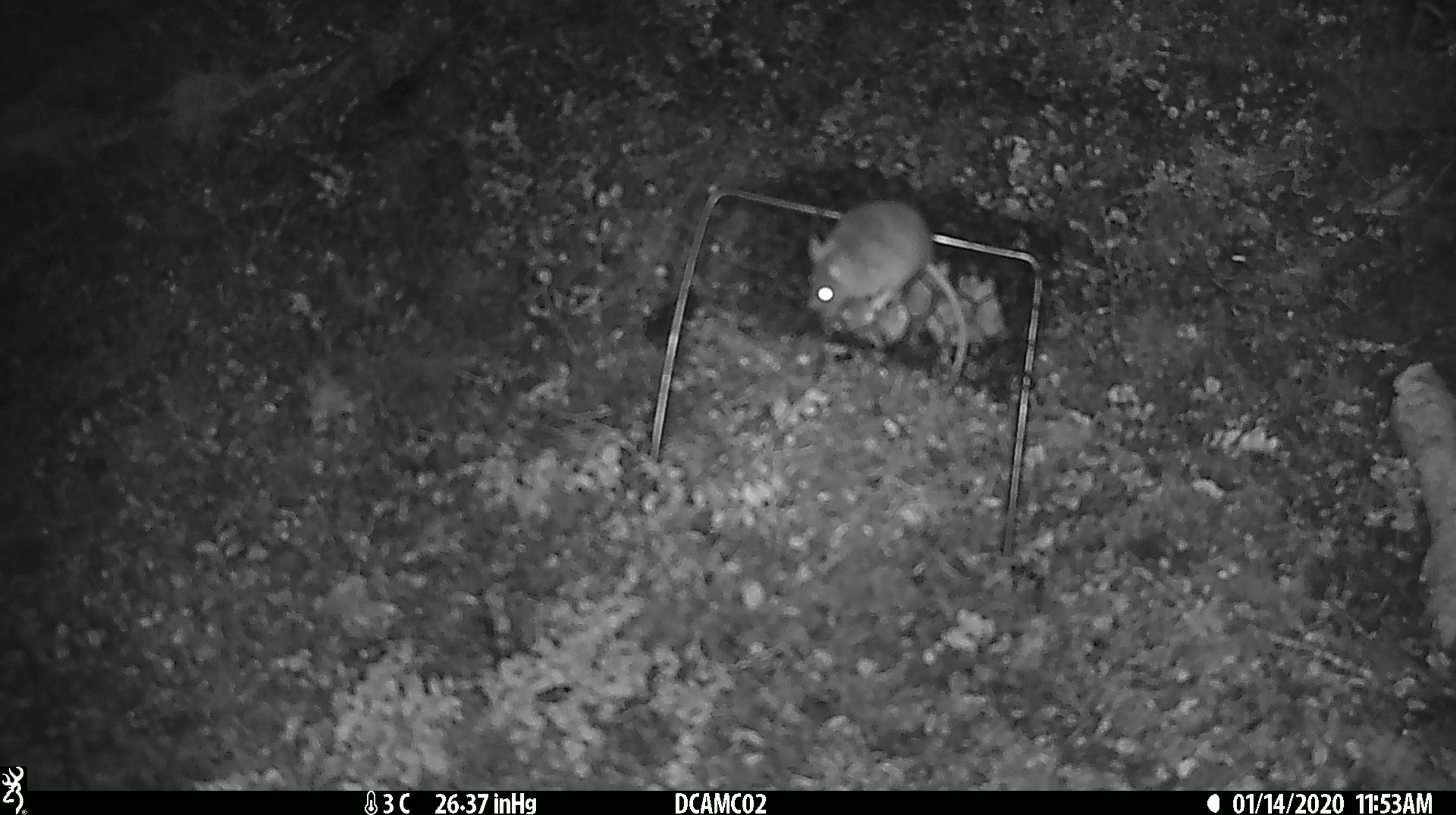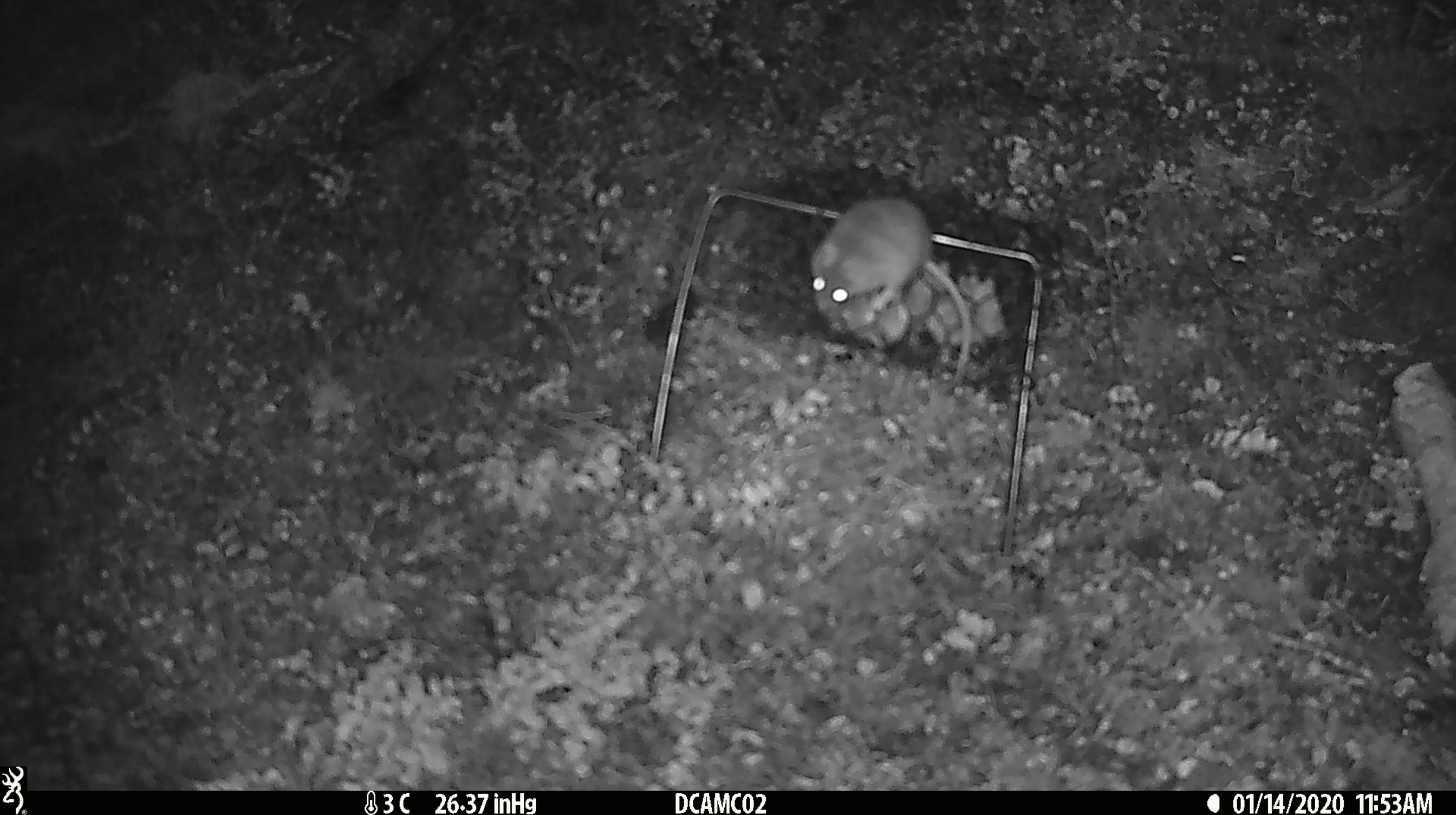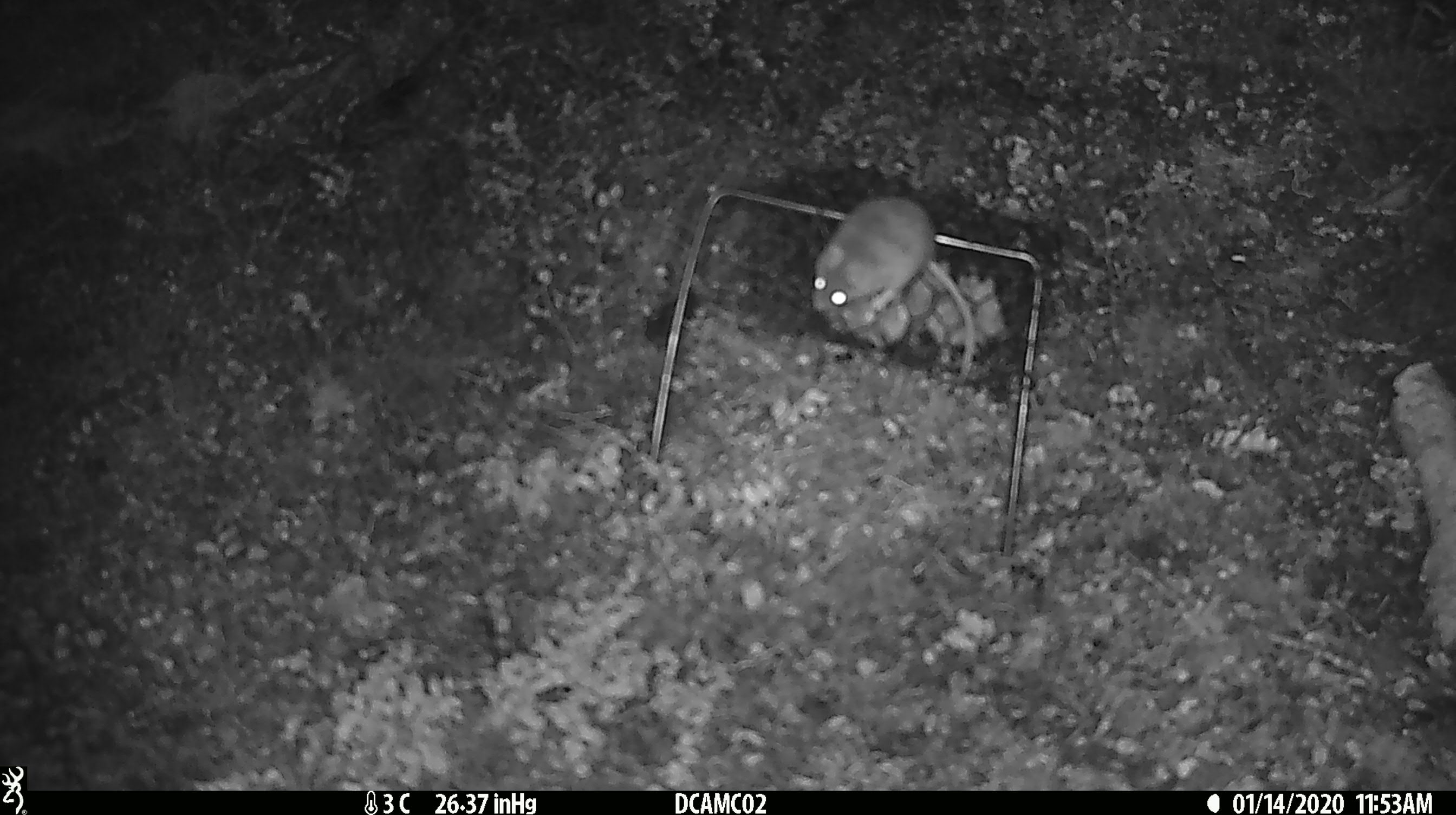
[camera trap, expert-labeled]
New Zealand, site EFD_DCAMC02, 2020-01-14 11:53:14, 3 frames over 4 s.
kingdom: Animalia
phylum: Chordata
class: Mammalia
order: Rodentia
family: Muridae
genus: Mus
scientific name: Mus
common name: mouse